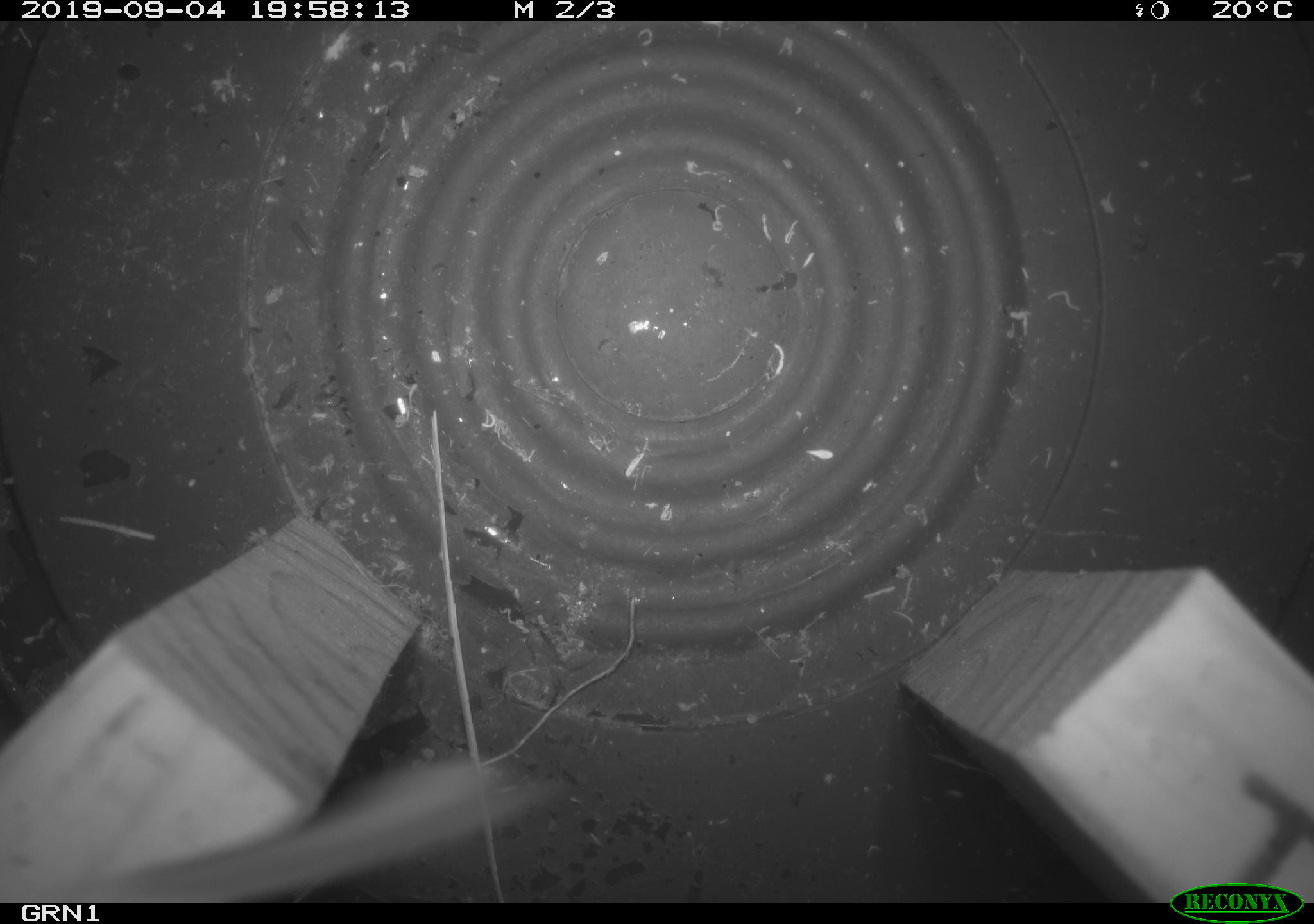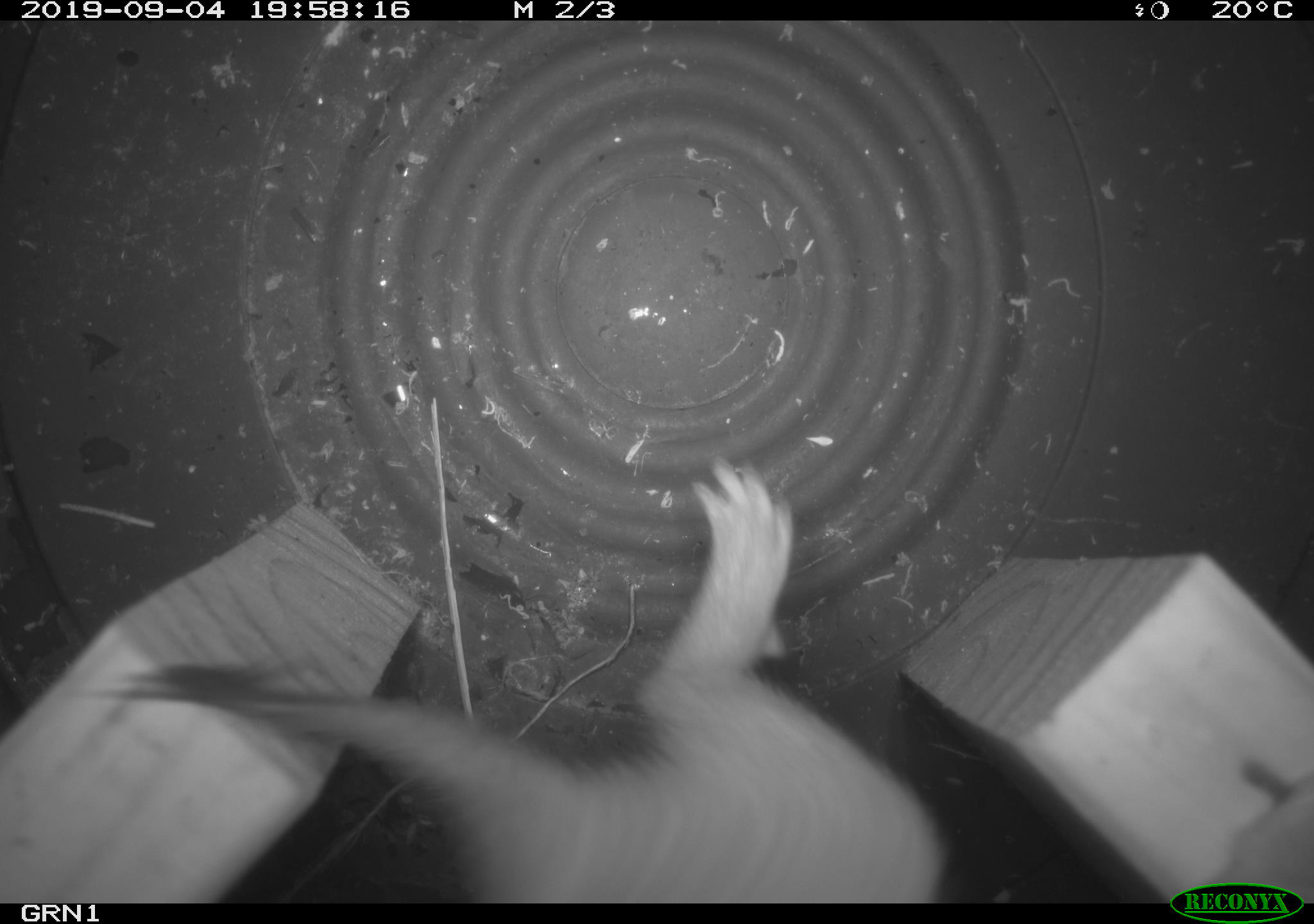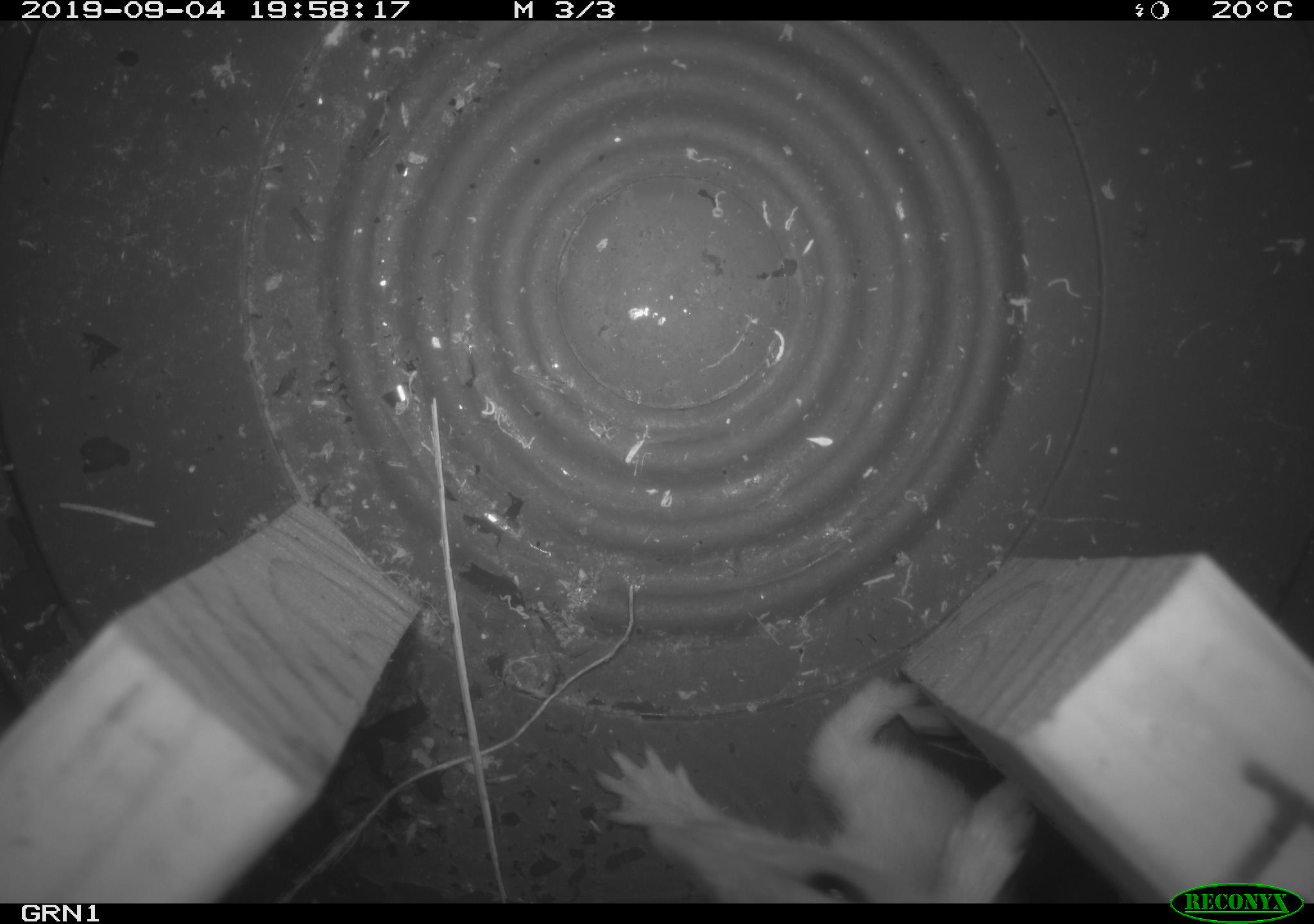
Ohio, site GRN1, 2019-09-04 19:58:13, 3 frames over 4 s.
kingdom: Animalia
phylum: Chordata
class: Mammalia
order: Carnivora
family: Mustelidae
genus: Neogale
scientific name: Neogale frenata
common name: long-tailed weasel